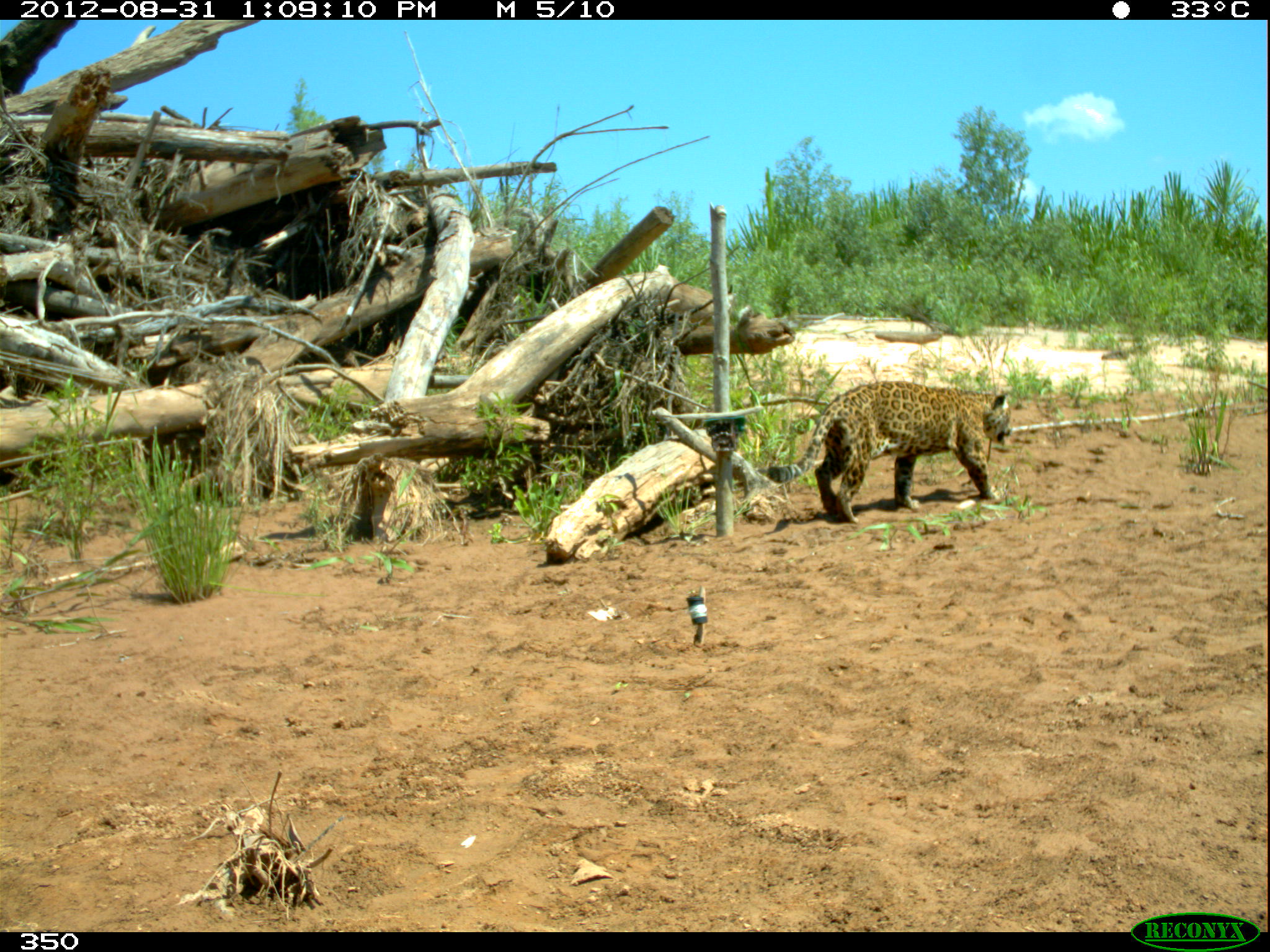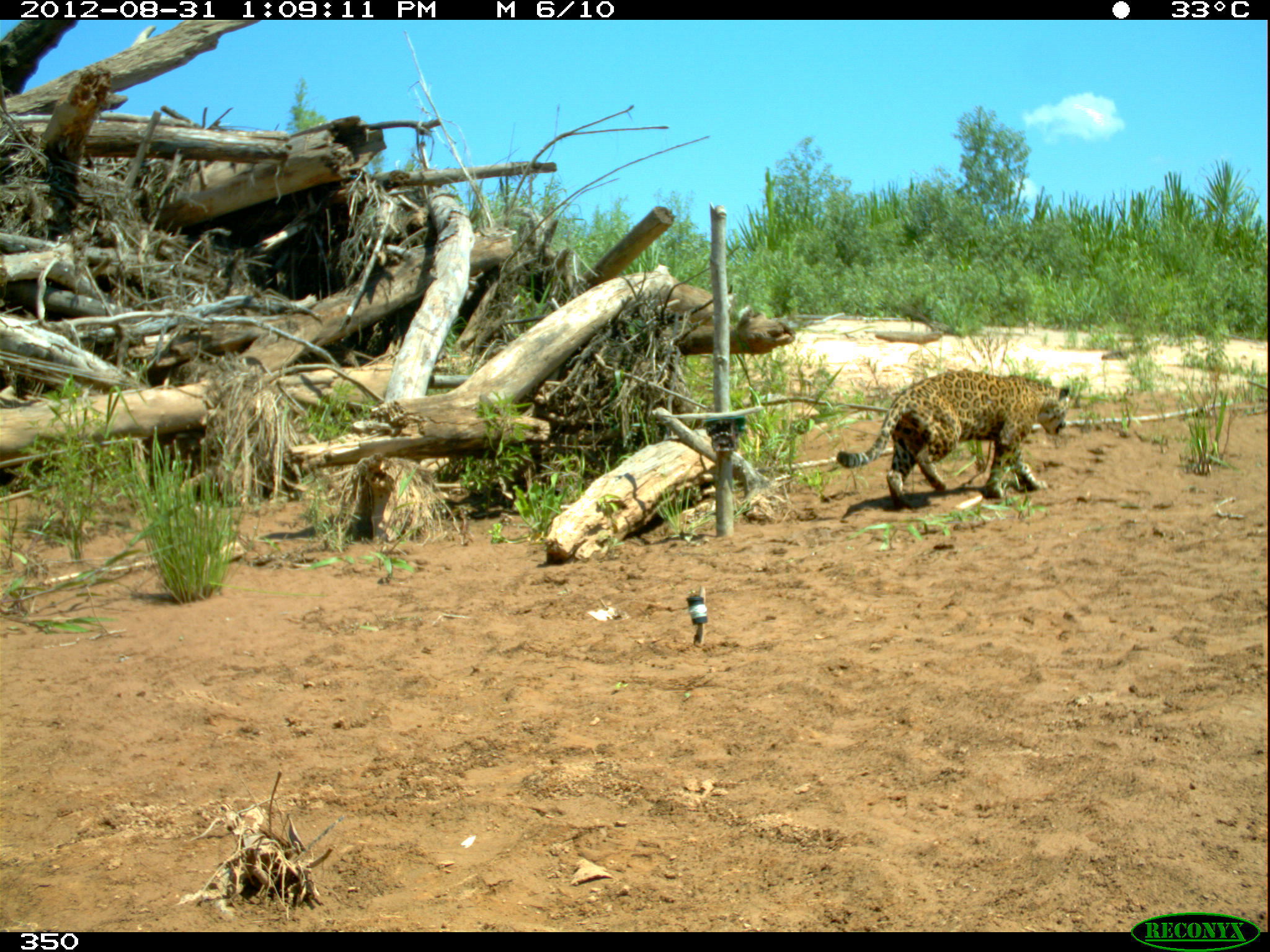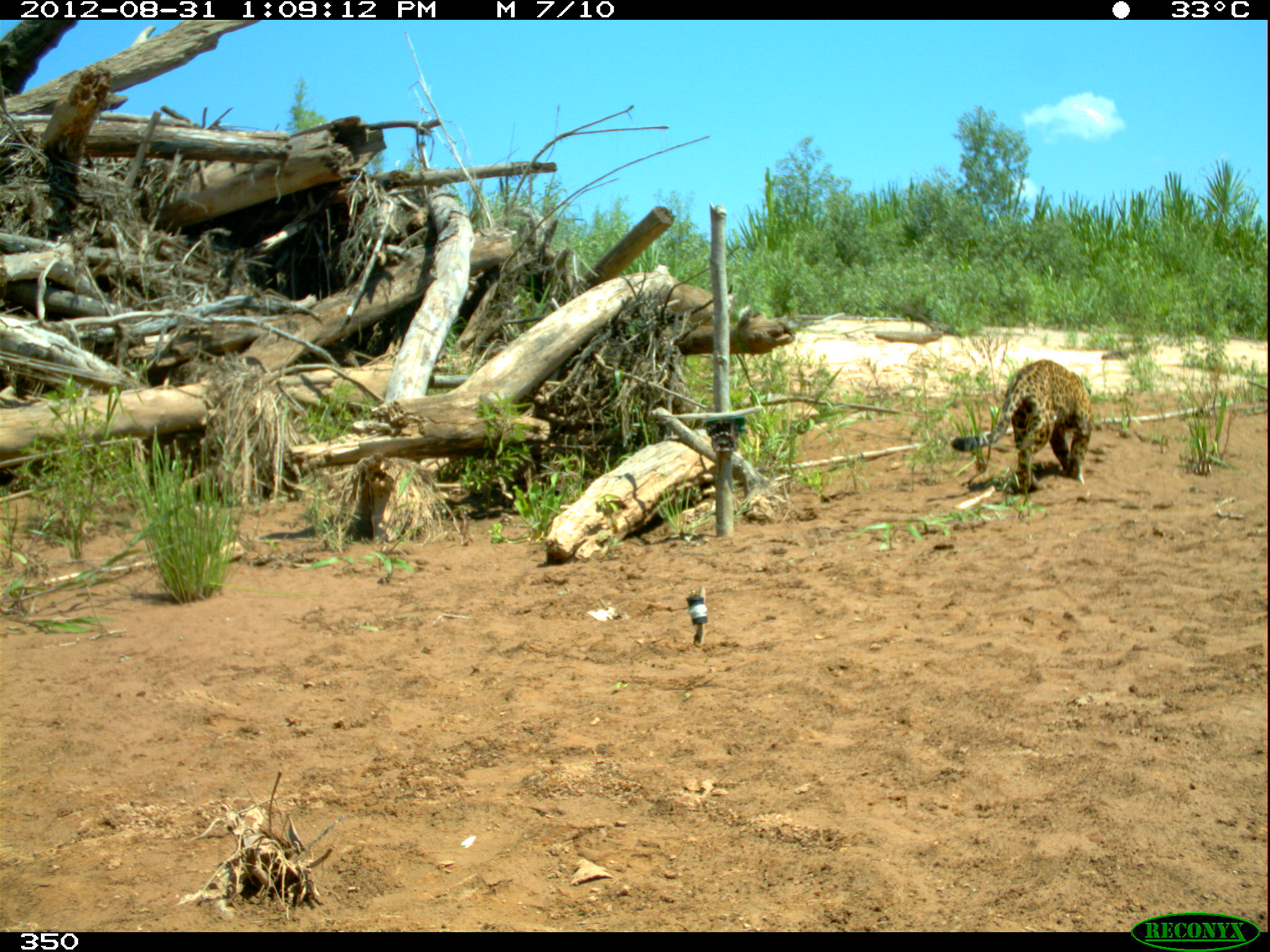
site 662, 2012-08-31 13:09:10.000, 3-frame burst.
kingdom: Animalia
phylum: Chordata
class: Mammalia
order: Carnivora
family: Felidae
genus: Panthera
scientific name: Panthera onca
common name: jaguar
Panthera onca (jaguar).